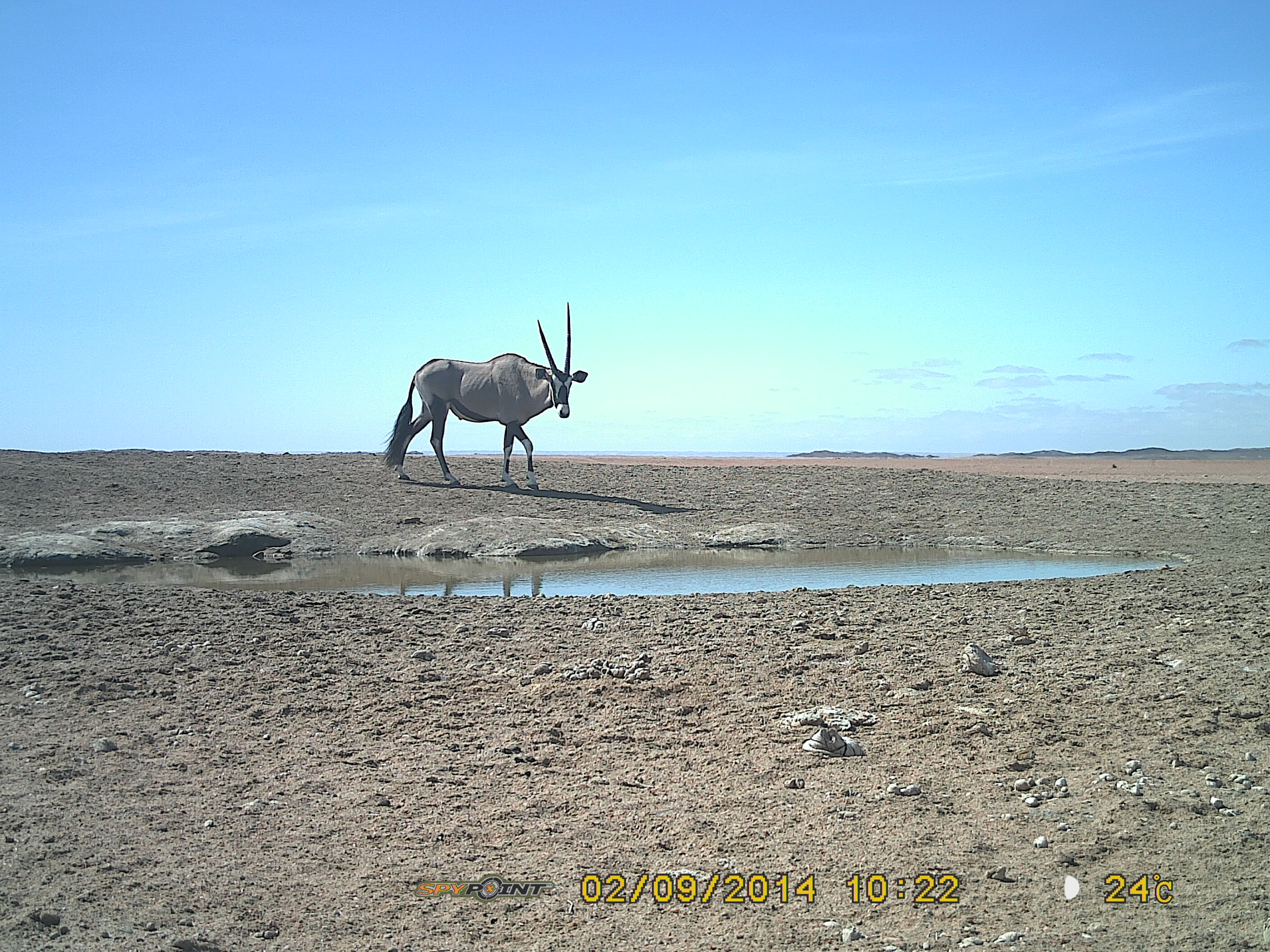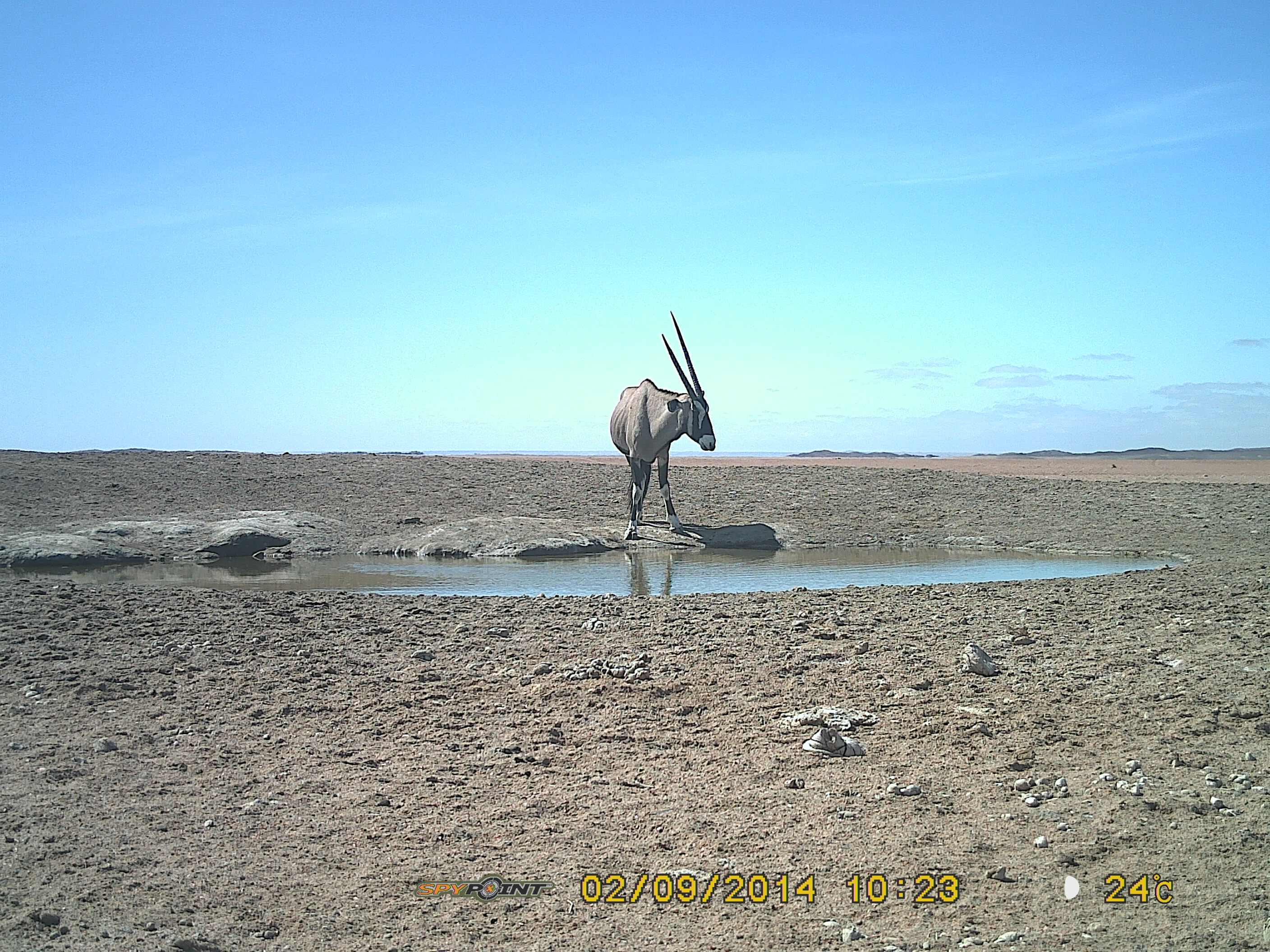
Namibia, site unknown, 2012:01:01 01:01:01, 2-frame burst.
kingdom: Animalia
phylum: Chordata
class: Mammalia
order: Artiodactyla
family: Bovidae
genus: Oryx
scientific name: Oryx gazella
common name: gemsbok